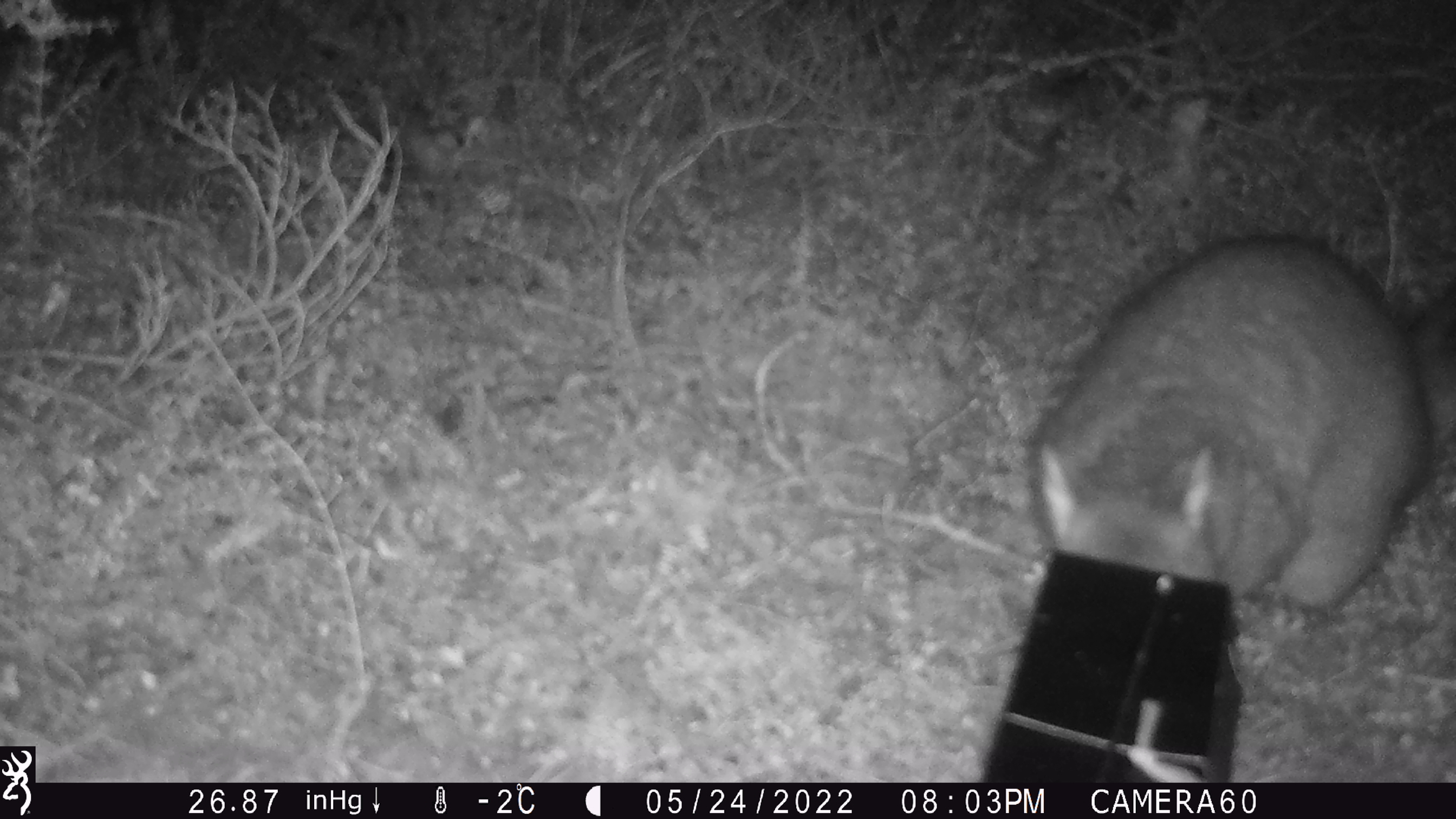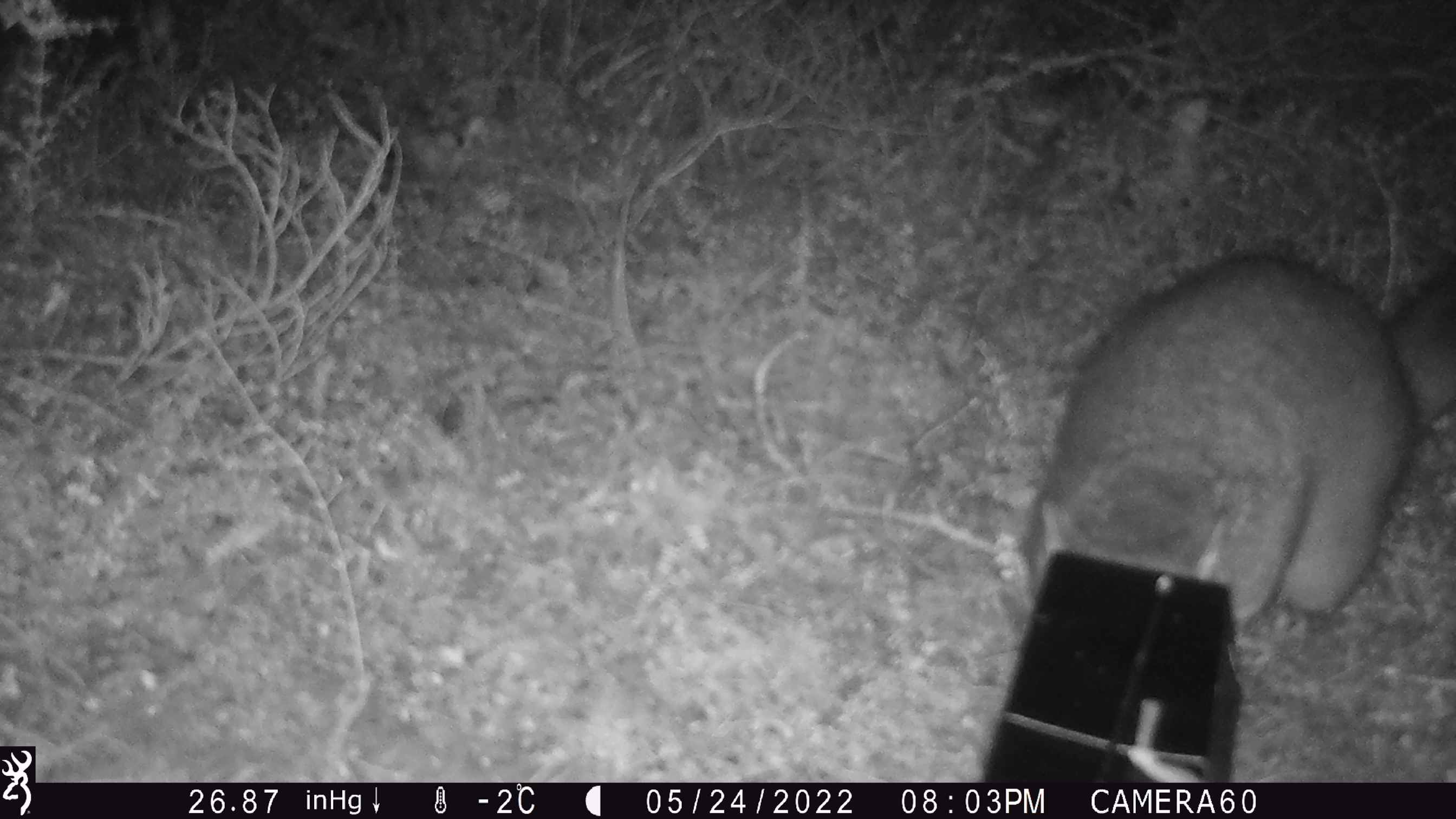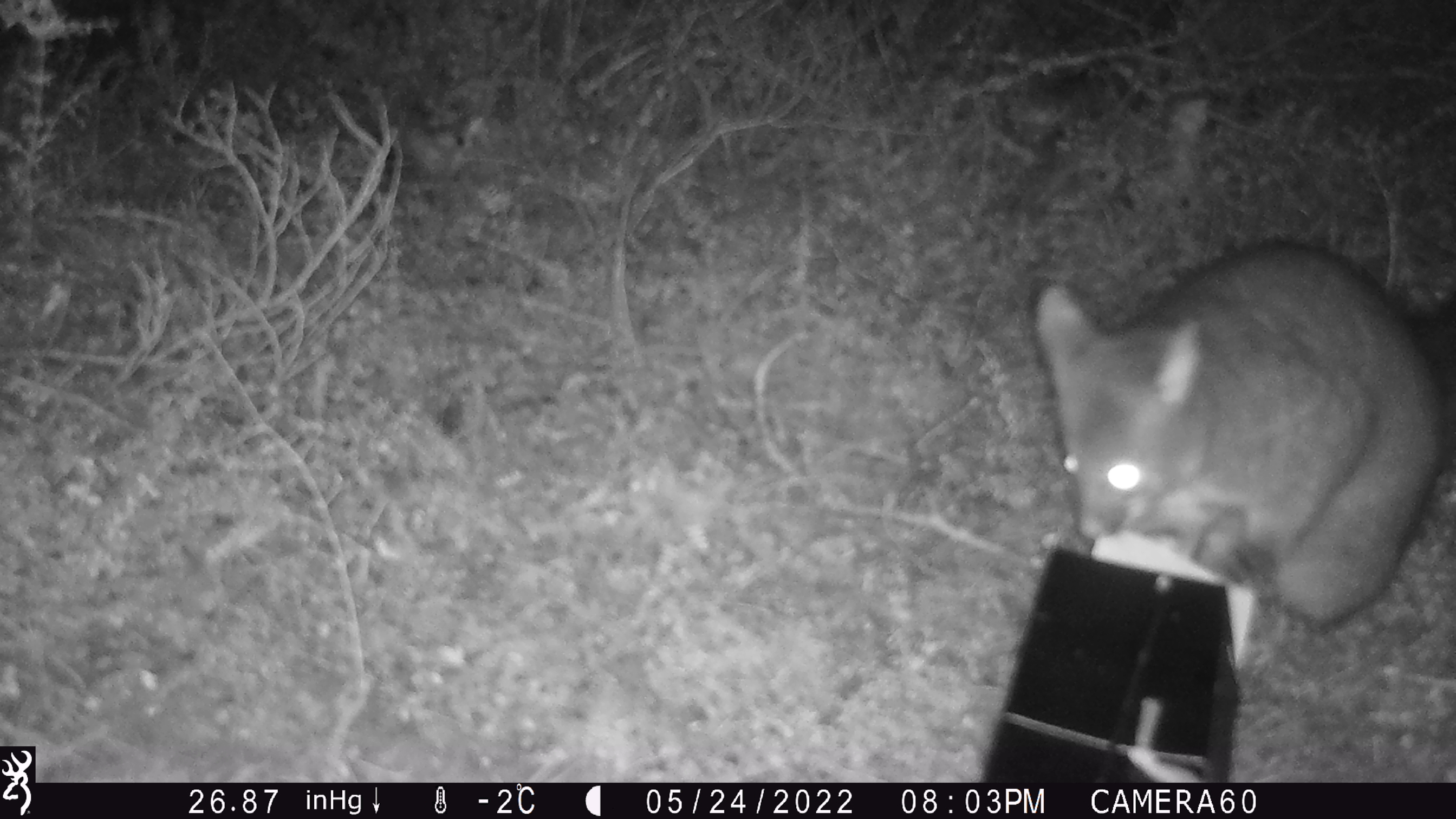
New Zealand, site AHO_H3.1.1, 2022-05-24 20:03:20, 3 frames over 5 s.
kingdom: Animalia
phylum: Chordata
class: Mammalia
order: Diprotodontia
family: Phalangeridae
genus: Trichosurus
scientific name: Trichosurus vulpecula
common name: common brushtail possum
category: possum